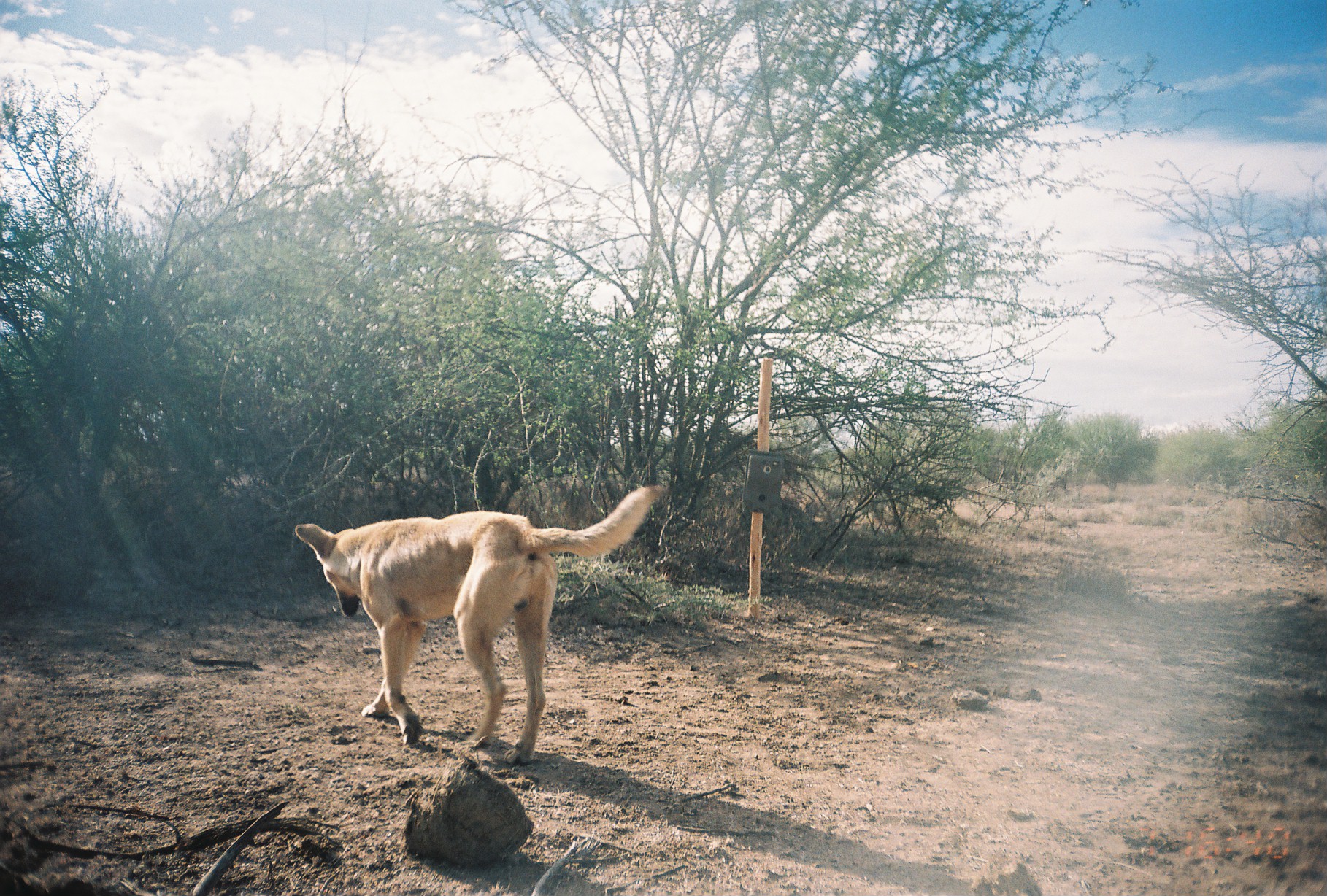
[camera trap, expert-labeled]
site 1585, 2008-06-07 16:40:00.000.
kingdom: Animalia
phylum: Chordata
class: Mammalia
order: Carnivora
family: Canidae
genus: Canis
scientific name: Canis familiaris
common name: domestic dog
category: canis lupus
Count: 1.